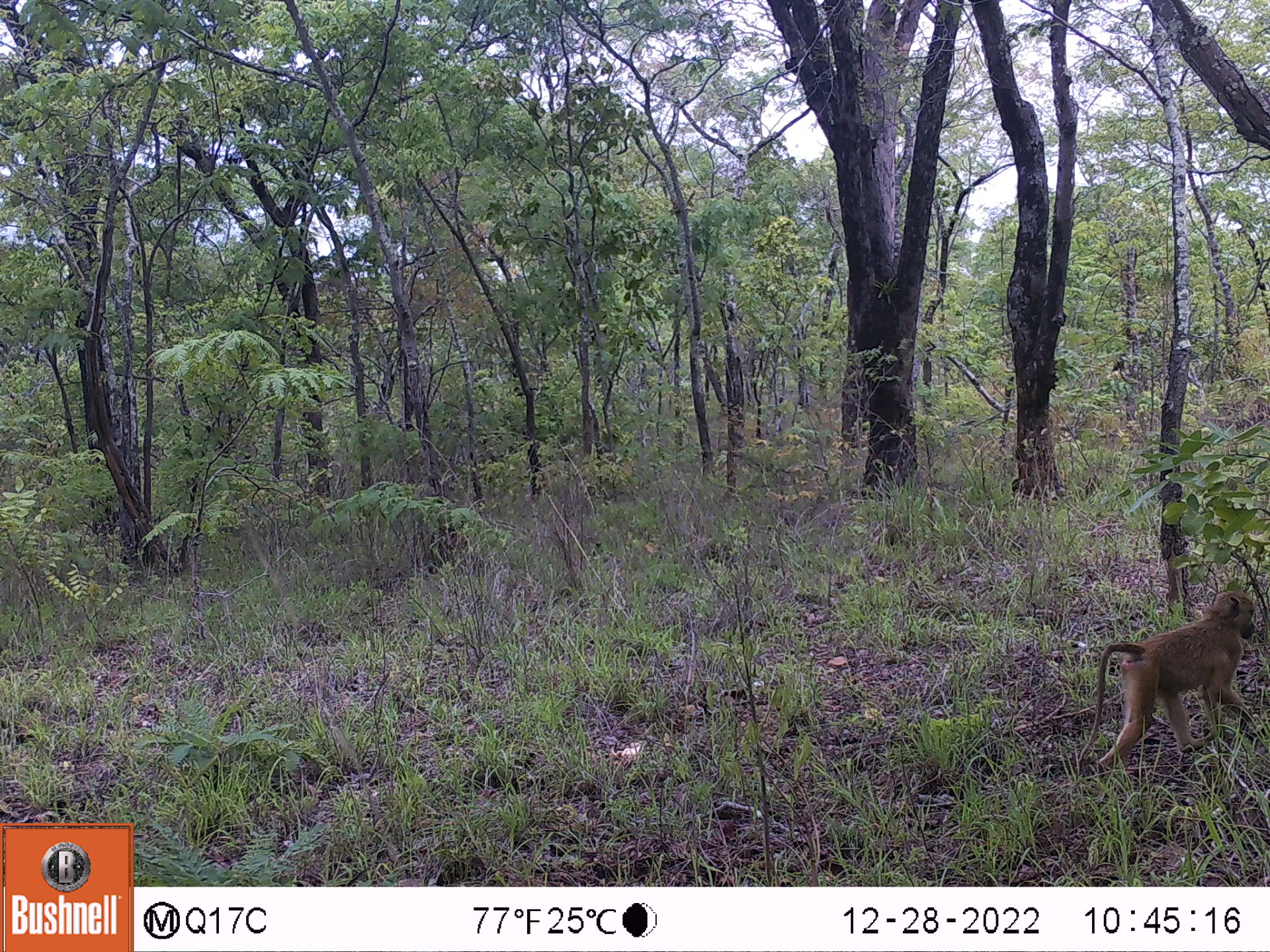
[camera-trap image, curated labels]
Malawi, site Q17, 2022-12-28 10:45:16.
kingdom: Animalia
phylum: Chordata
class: Mammalia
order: Primates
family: Cercopithecidae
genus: Papio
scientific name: Papio cynocephalus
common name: yellow baboon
Yellow baboon (Papio cynocephalus), count 1.